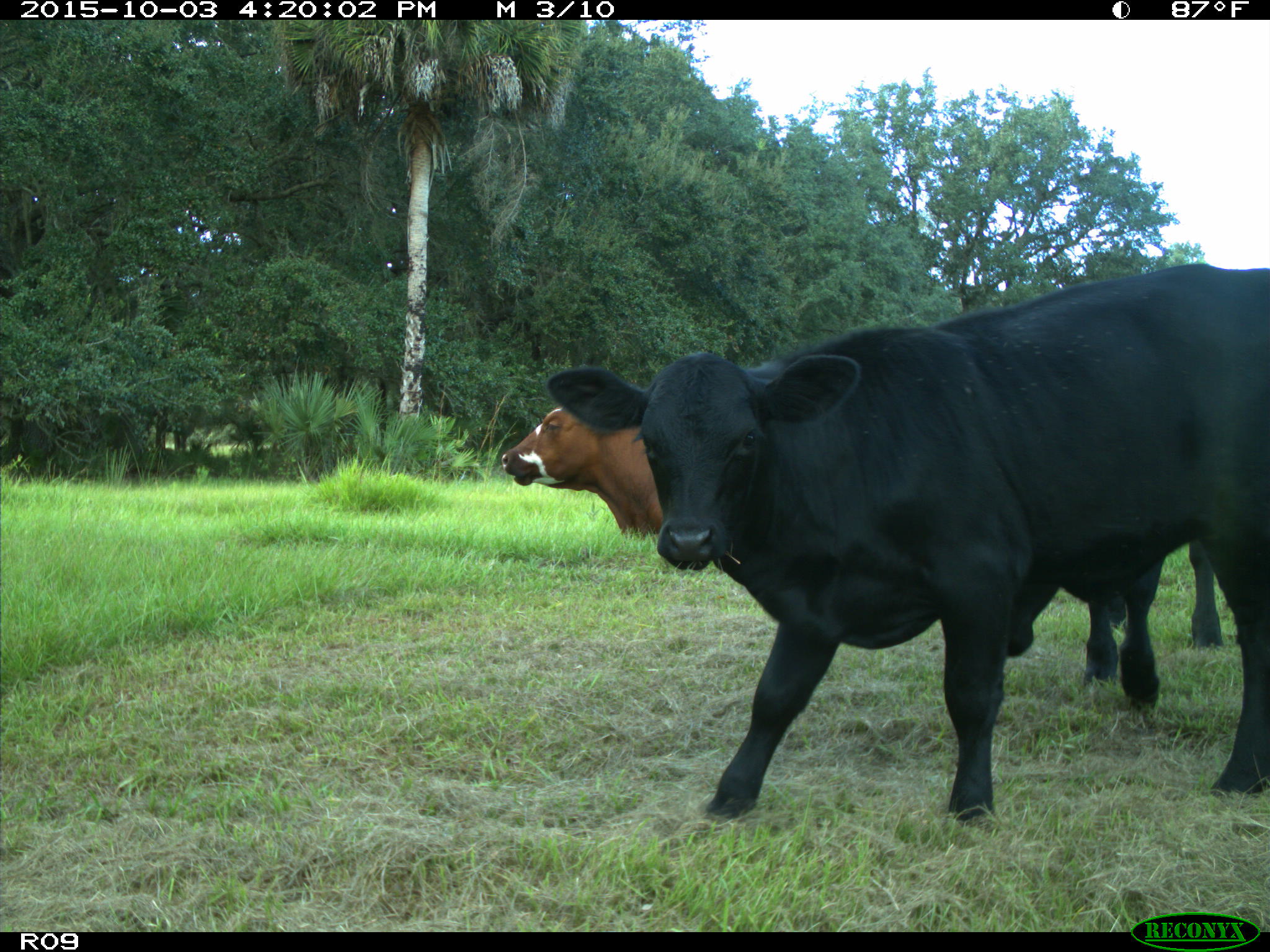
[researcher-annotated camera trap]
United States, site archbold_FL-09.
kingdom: Animalia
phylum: Chordata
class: Mammalia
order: Artiodactyla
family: Bovidae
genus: Bos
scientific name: Bos taurus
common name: domestic cow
Bos taurus (domestic cow).